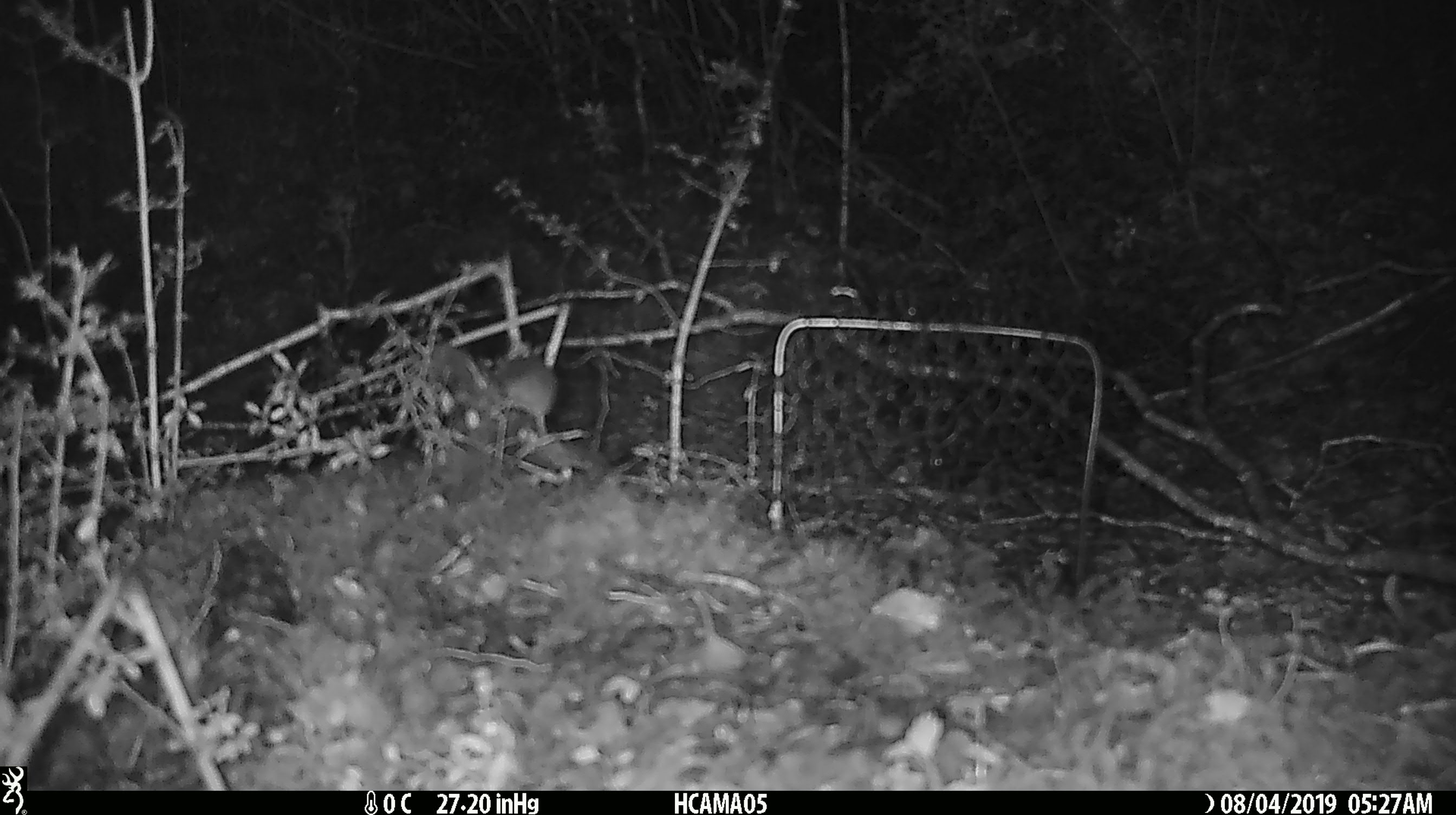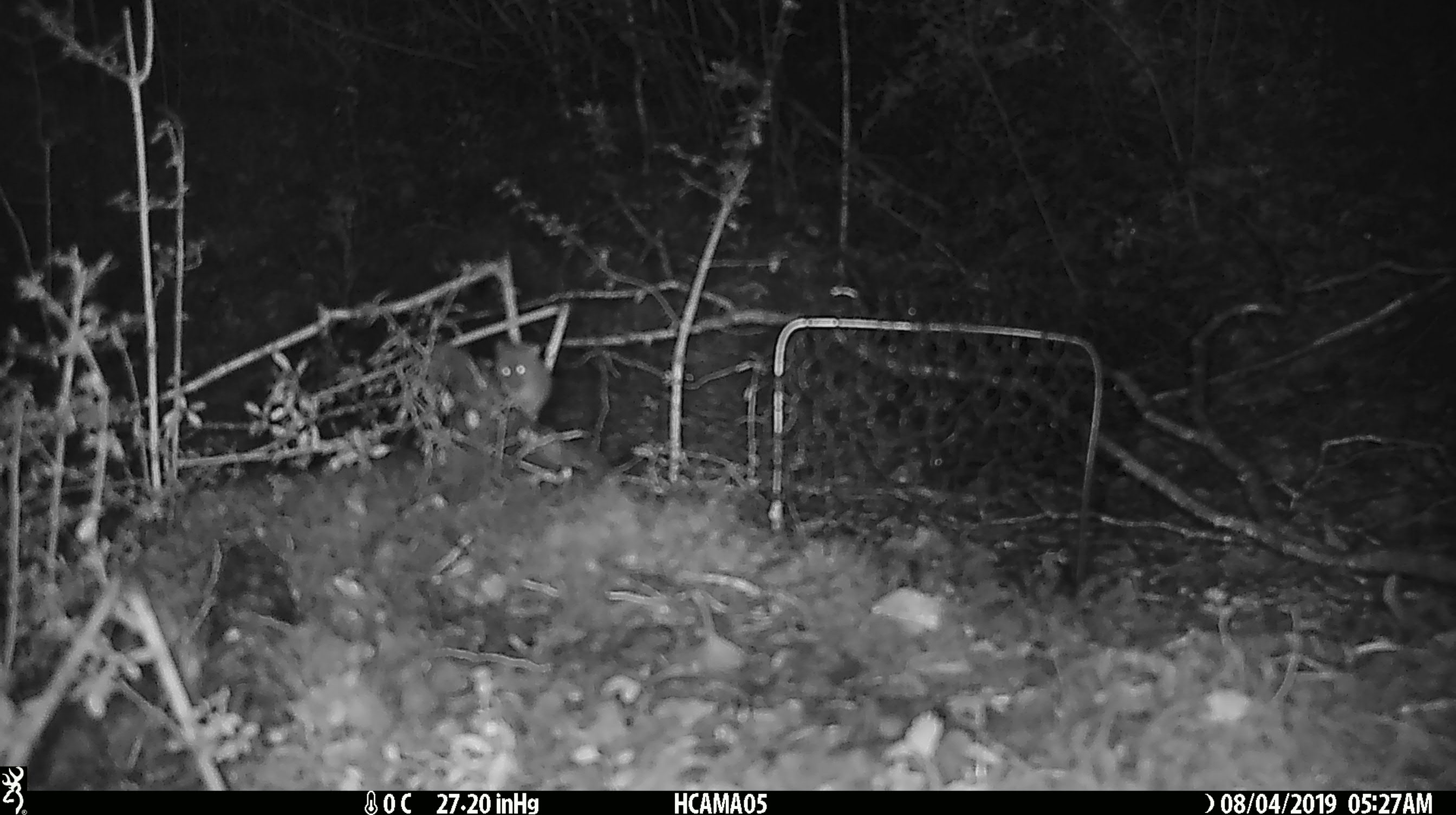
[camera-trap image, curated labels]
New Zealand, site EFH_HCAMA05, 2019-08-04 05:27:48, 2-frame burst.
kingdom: Animalia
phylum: Chordata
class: Mammalia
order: Rodentia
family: Muridae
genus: Mus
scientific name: Mus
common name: mouse